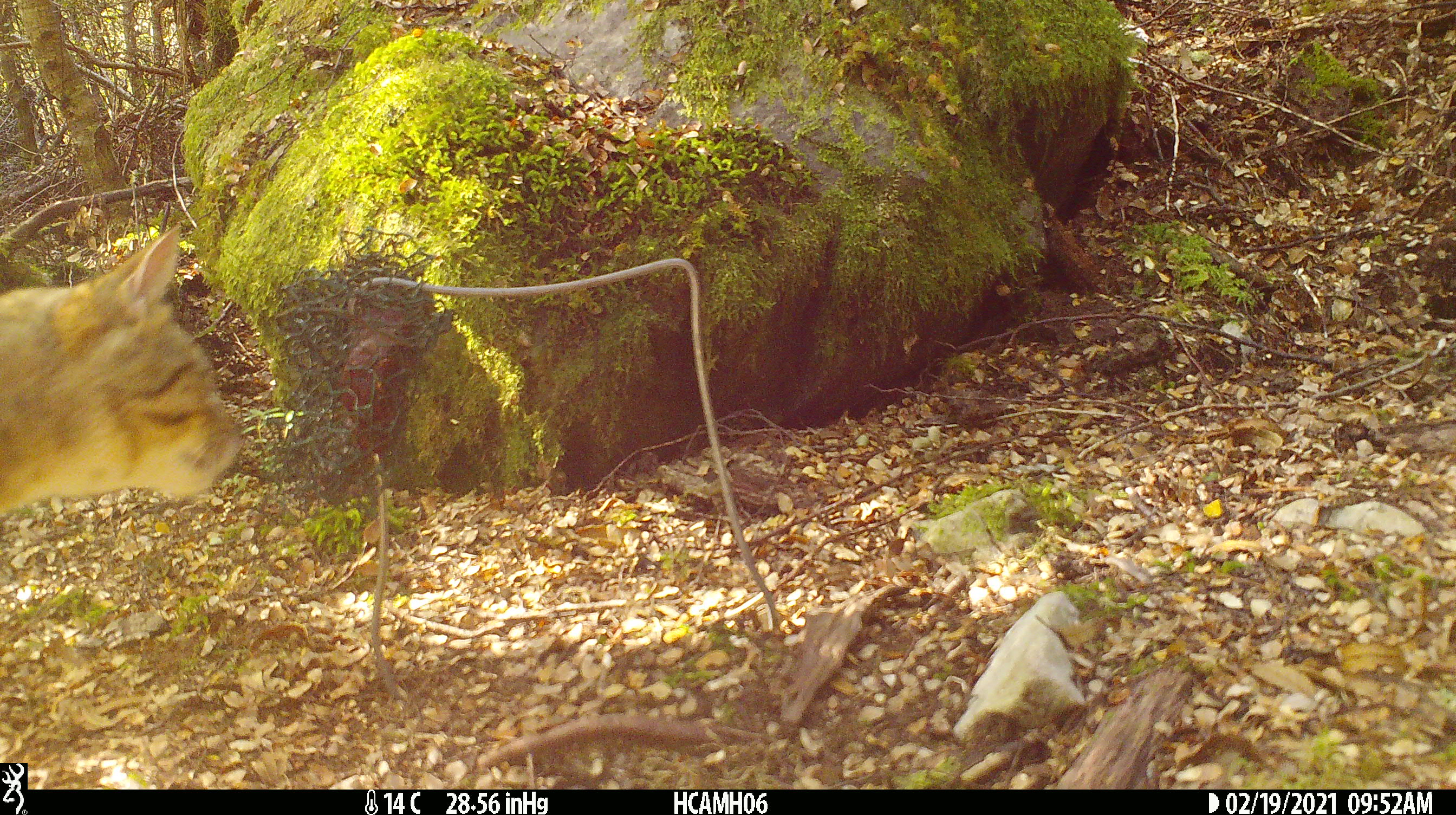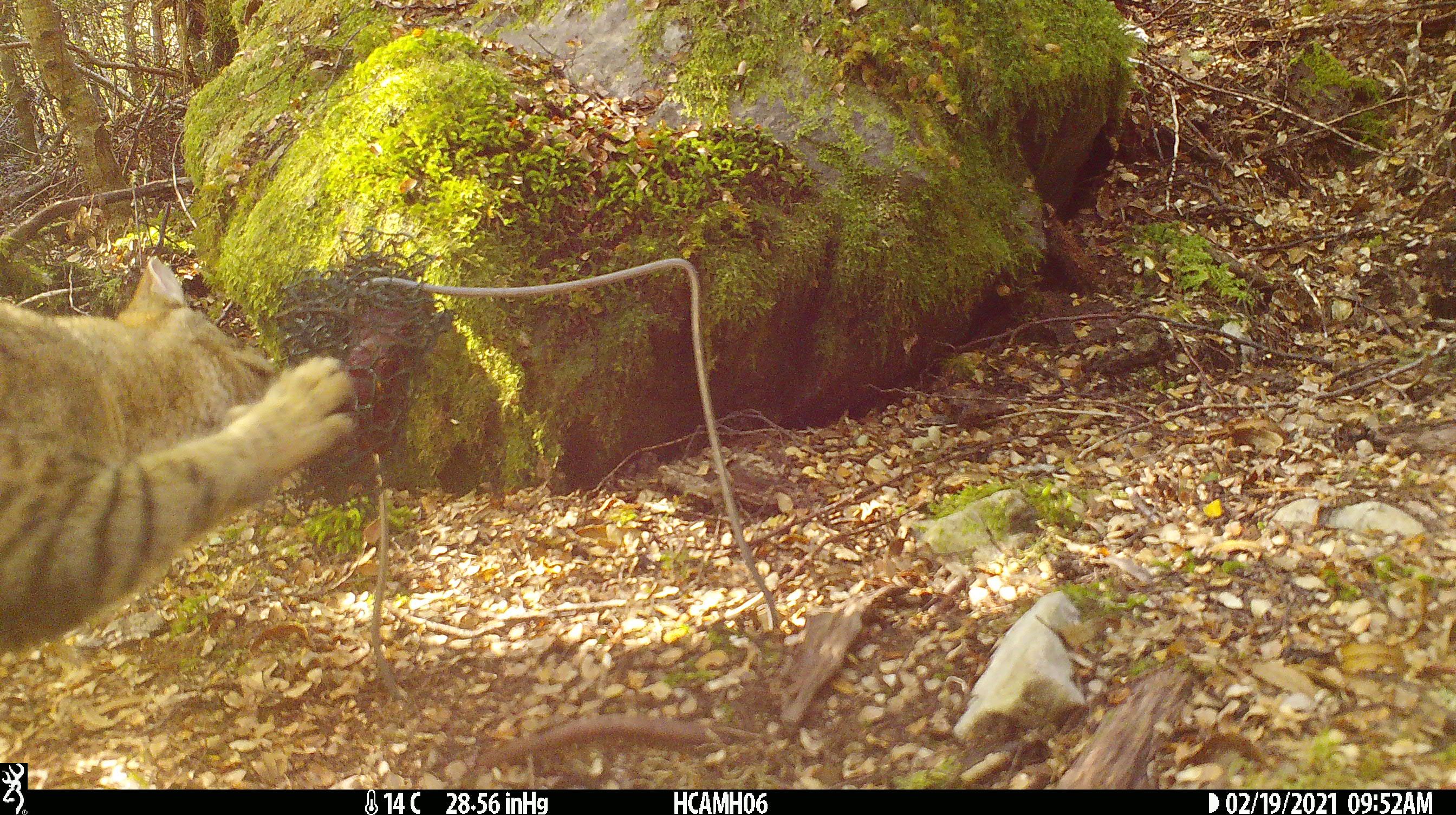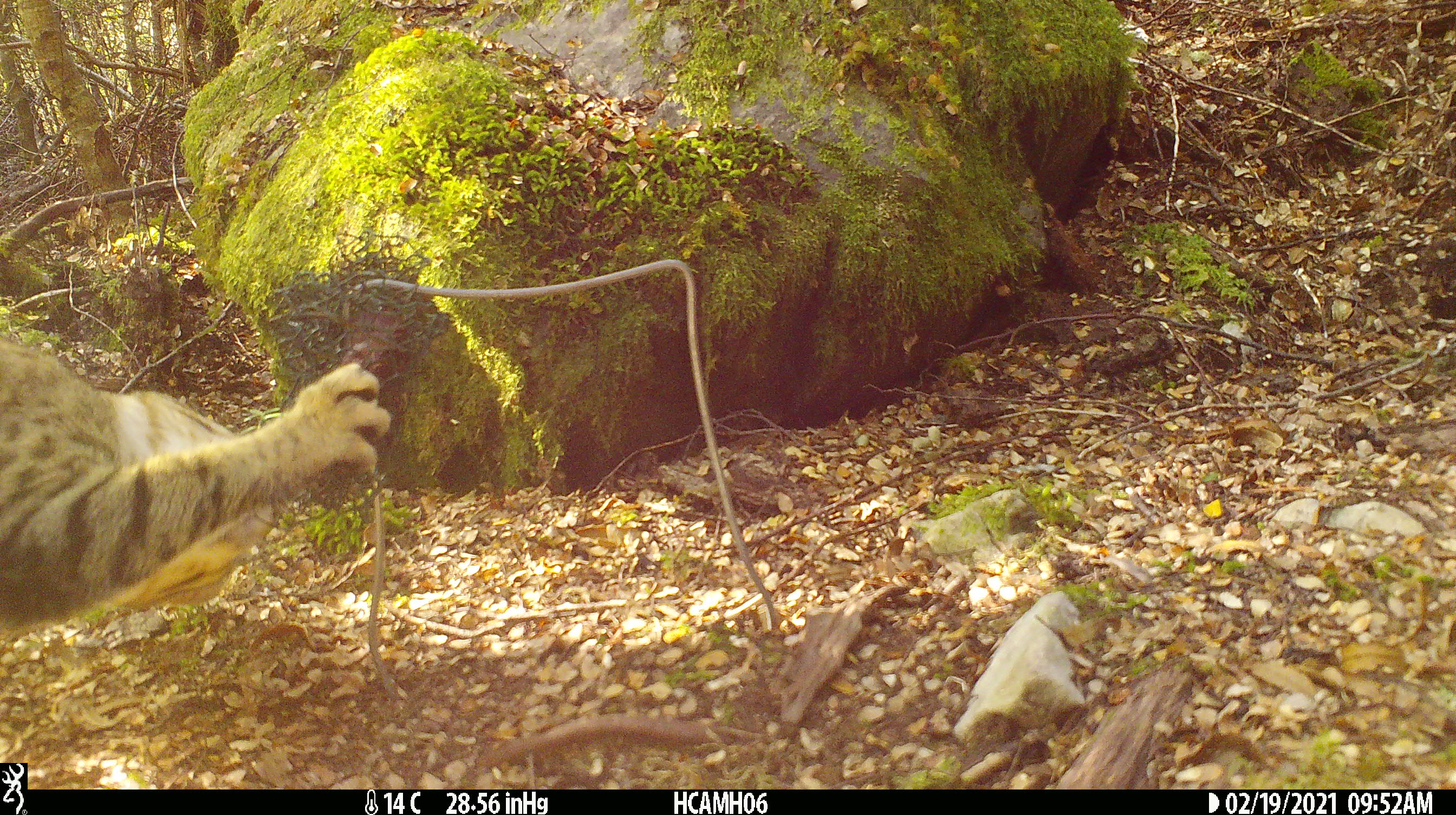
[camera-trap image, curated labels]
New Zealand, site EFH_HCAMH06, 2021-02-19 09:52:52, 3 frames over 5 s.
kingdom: Animalia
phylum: Chordata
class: Mammalia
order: Carnivora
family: Felidae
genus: Felis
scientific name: Felis catus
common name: domestic cat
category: cat